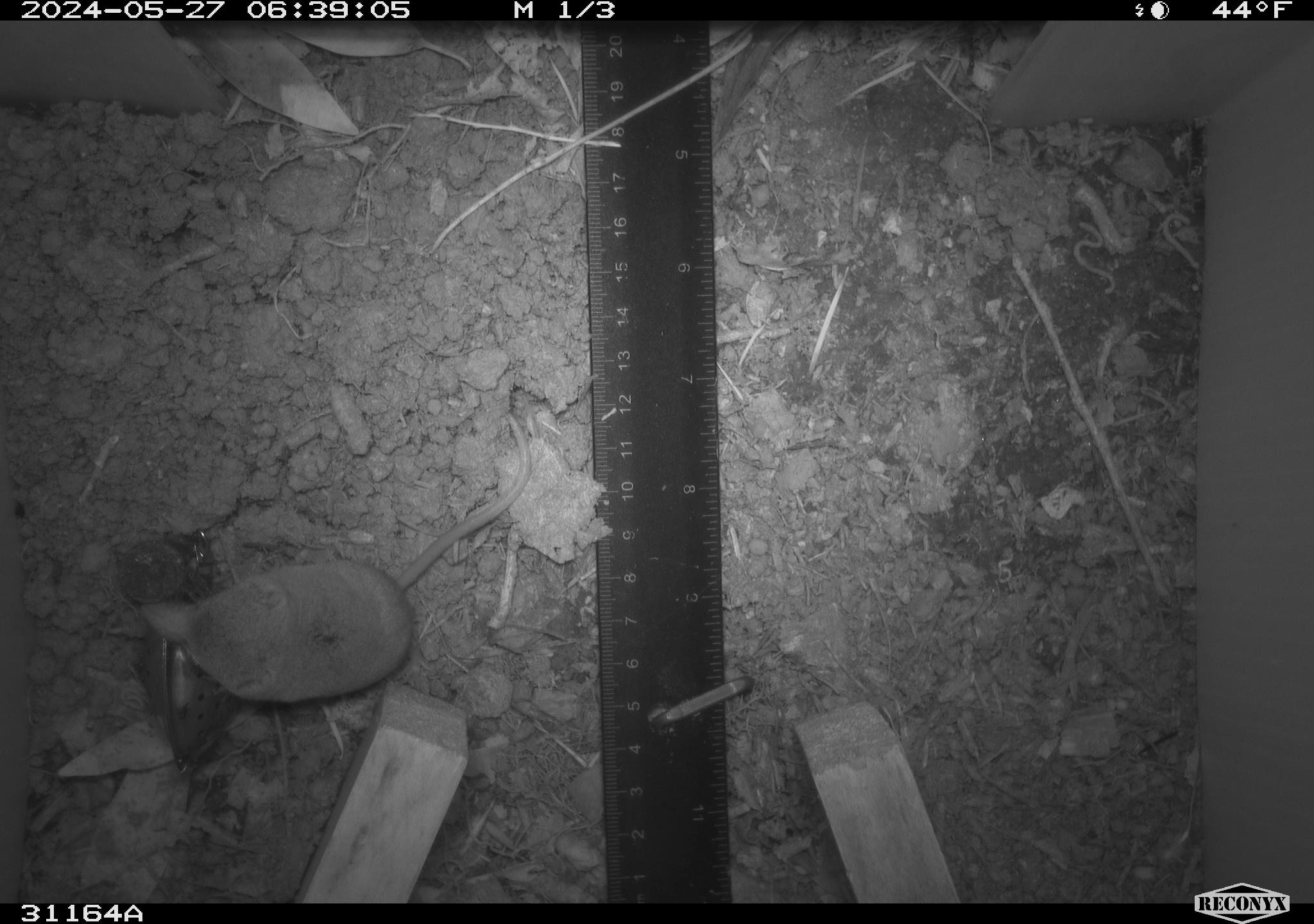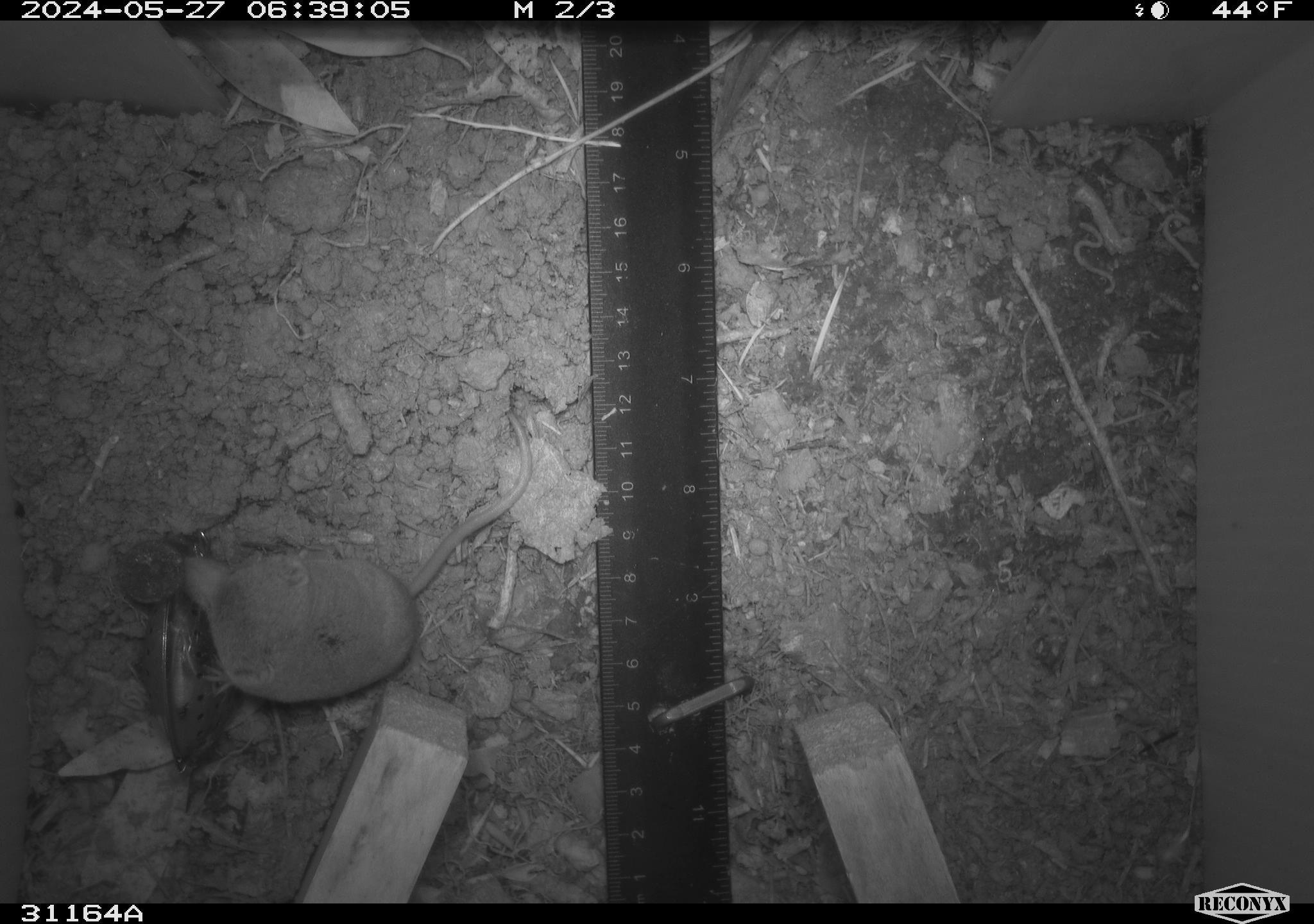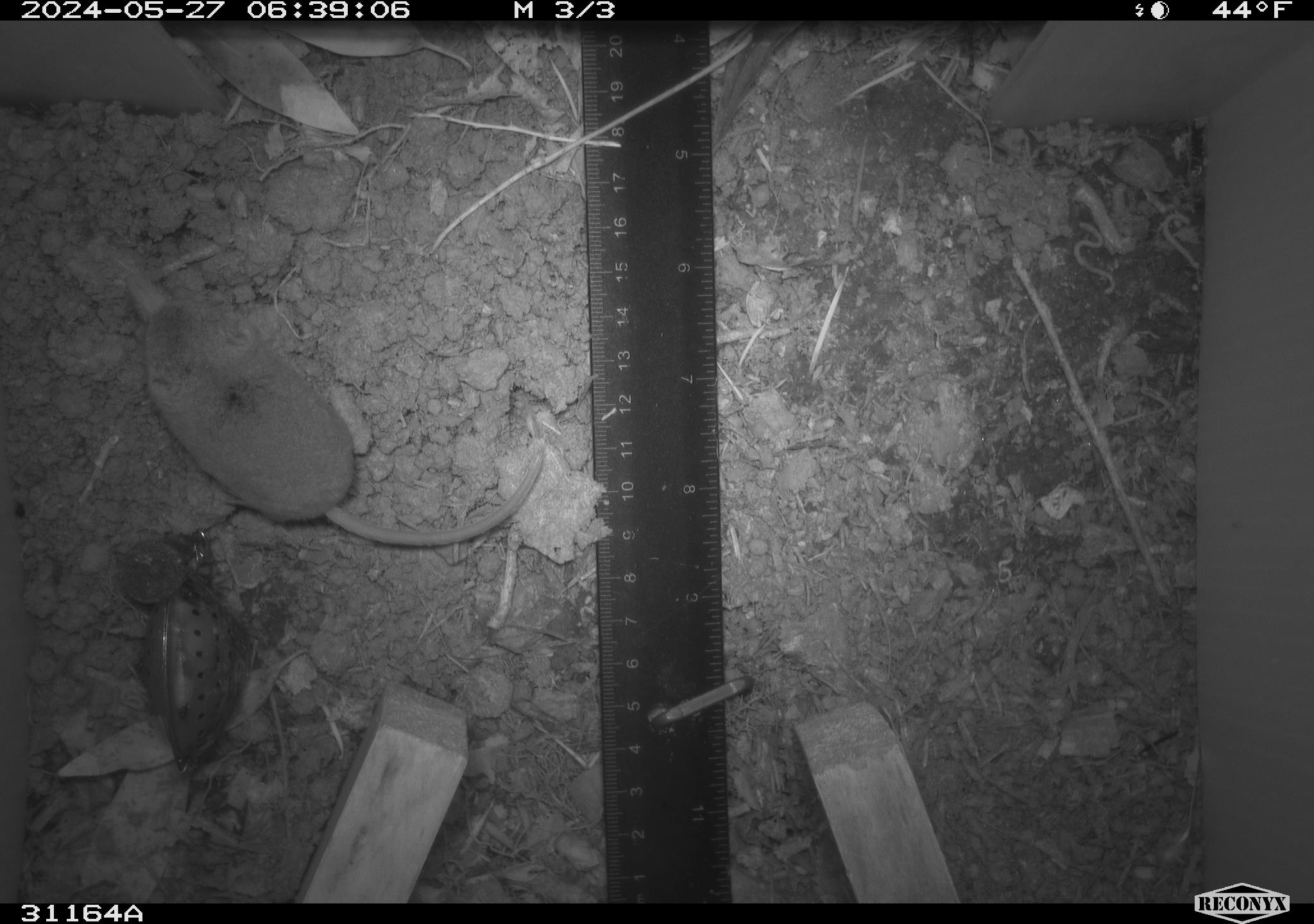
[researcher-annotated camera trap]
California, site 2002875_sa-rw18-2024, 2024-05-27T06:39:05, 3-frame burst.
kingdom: Animalia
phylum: Chordata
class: Mammalia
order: Eulipotyphla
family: Soricidae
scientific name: Soricidae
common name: shrews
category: soricidae family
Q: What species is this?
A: Soricidae family (shrews) (Soricidae).